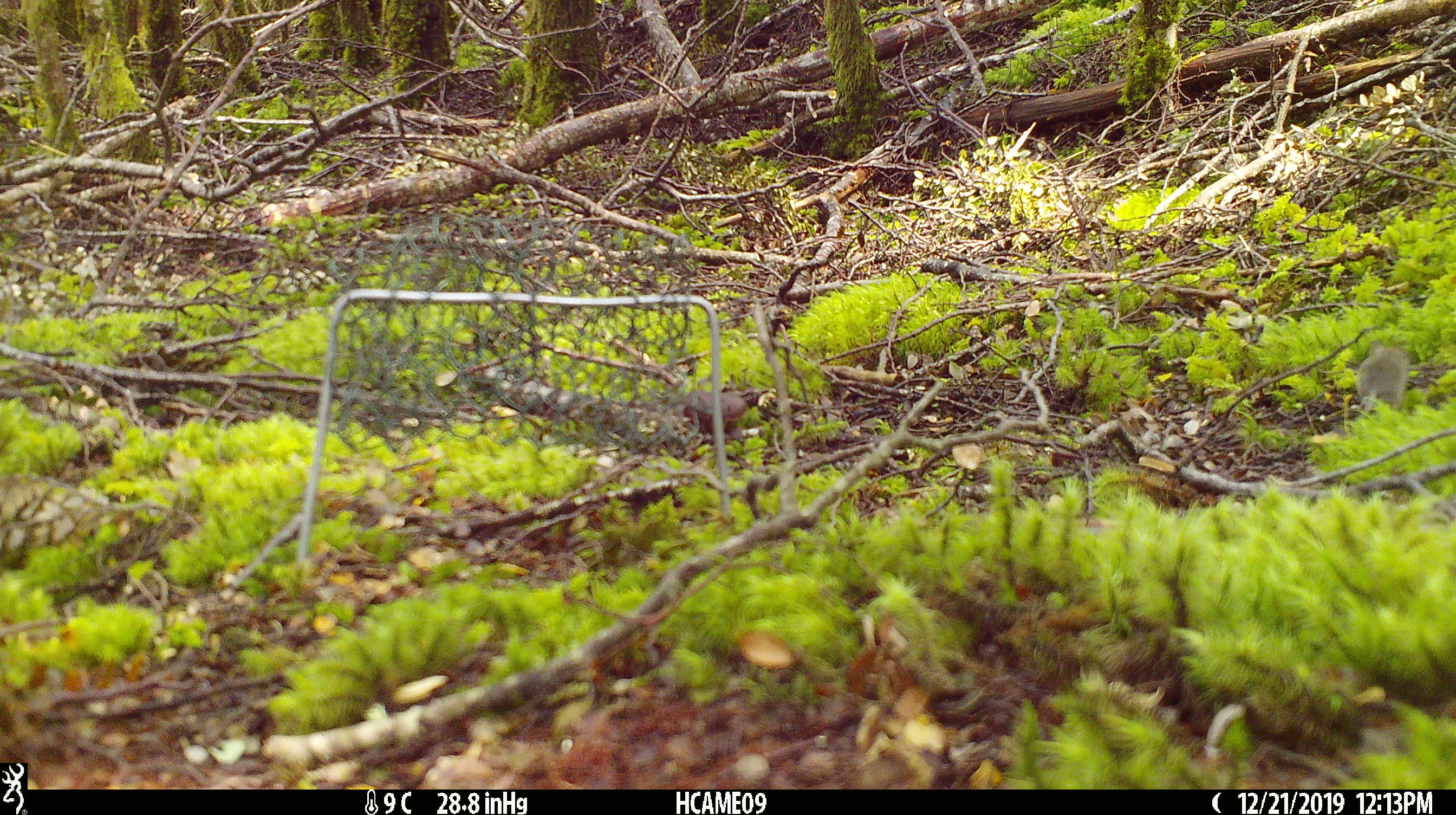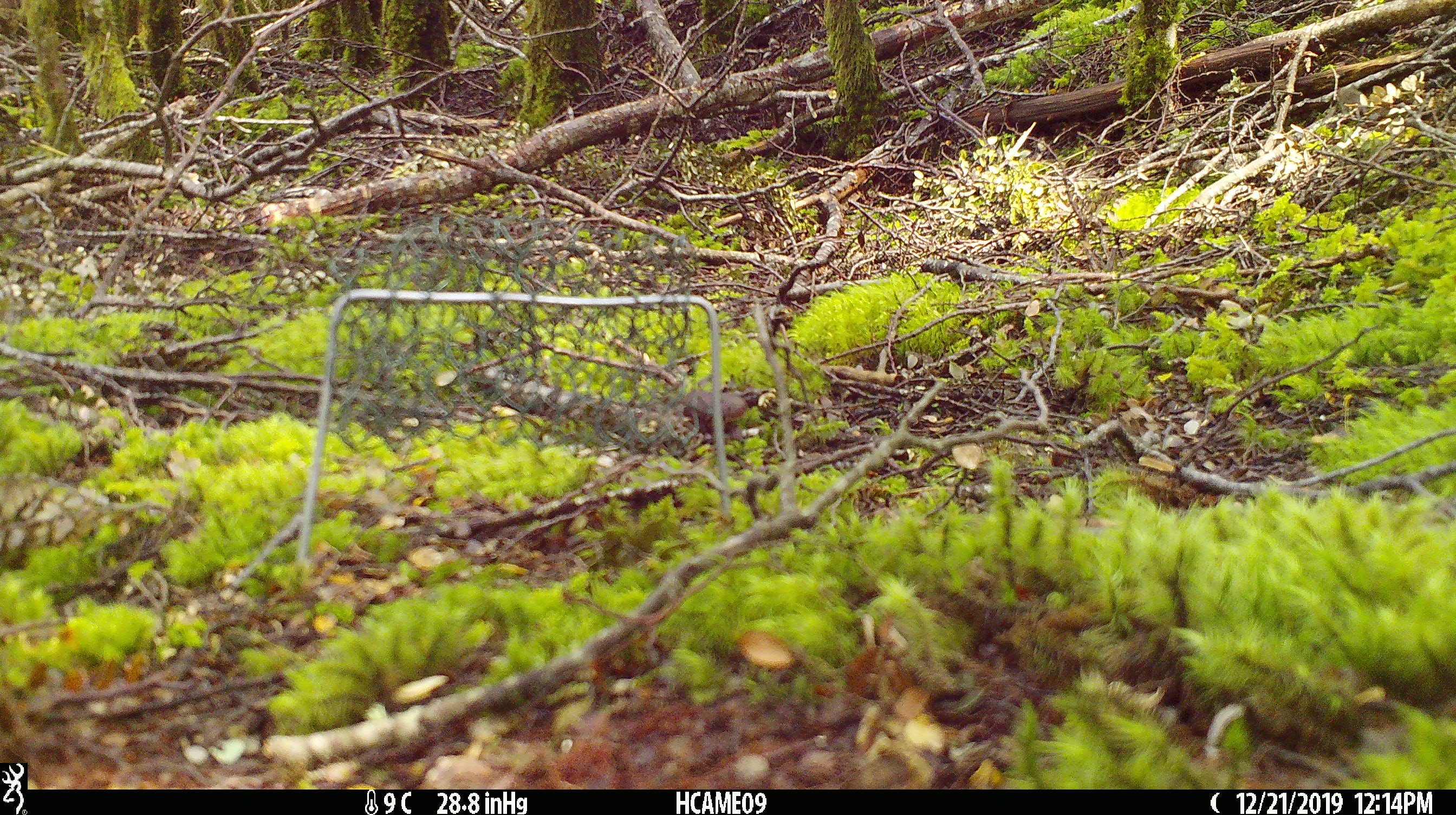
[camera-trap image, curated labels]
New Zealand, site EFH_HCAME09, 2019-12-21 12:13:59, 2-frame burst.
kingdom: Animalia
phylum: Chordata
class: Mammalia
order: Rodentia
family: Muridae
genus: Mus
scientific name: Mus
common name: mouse